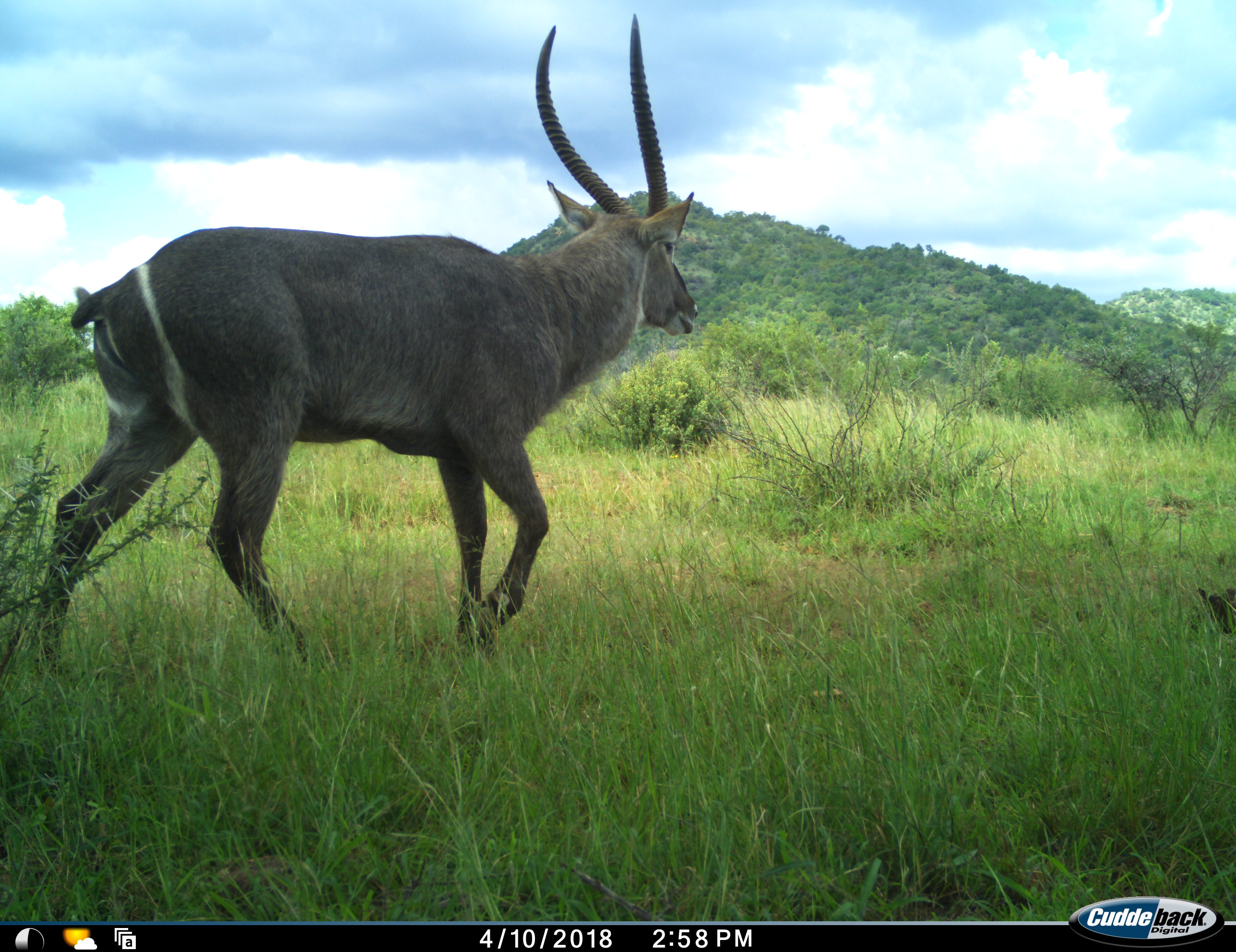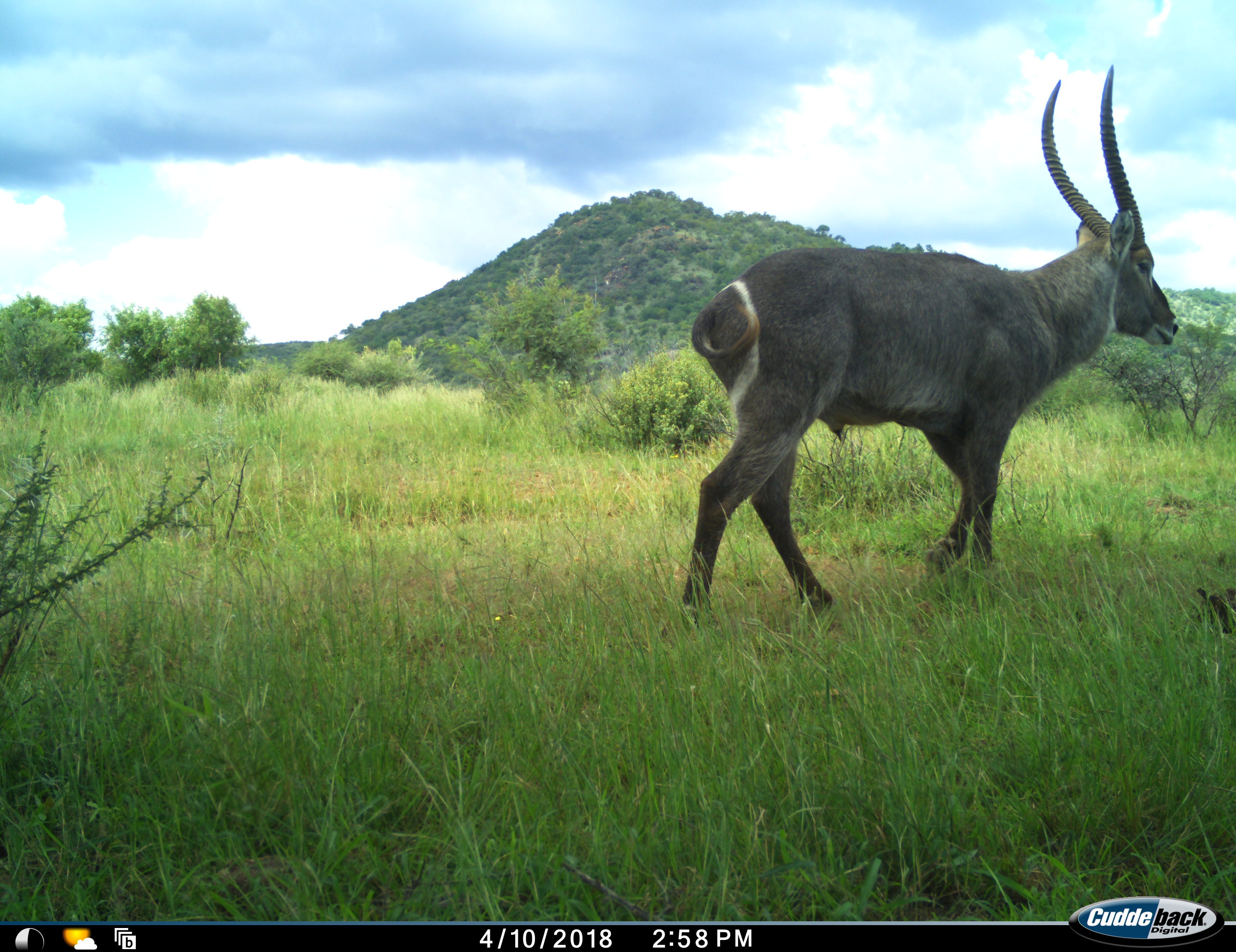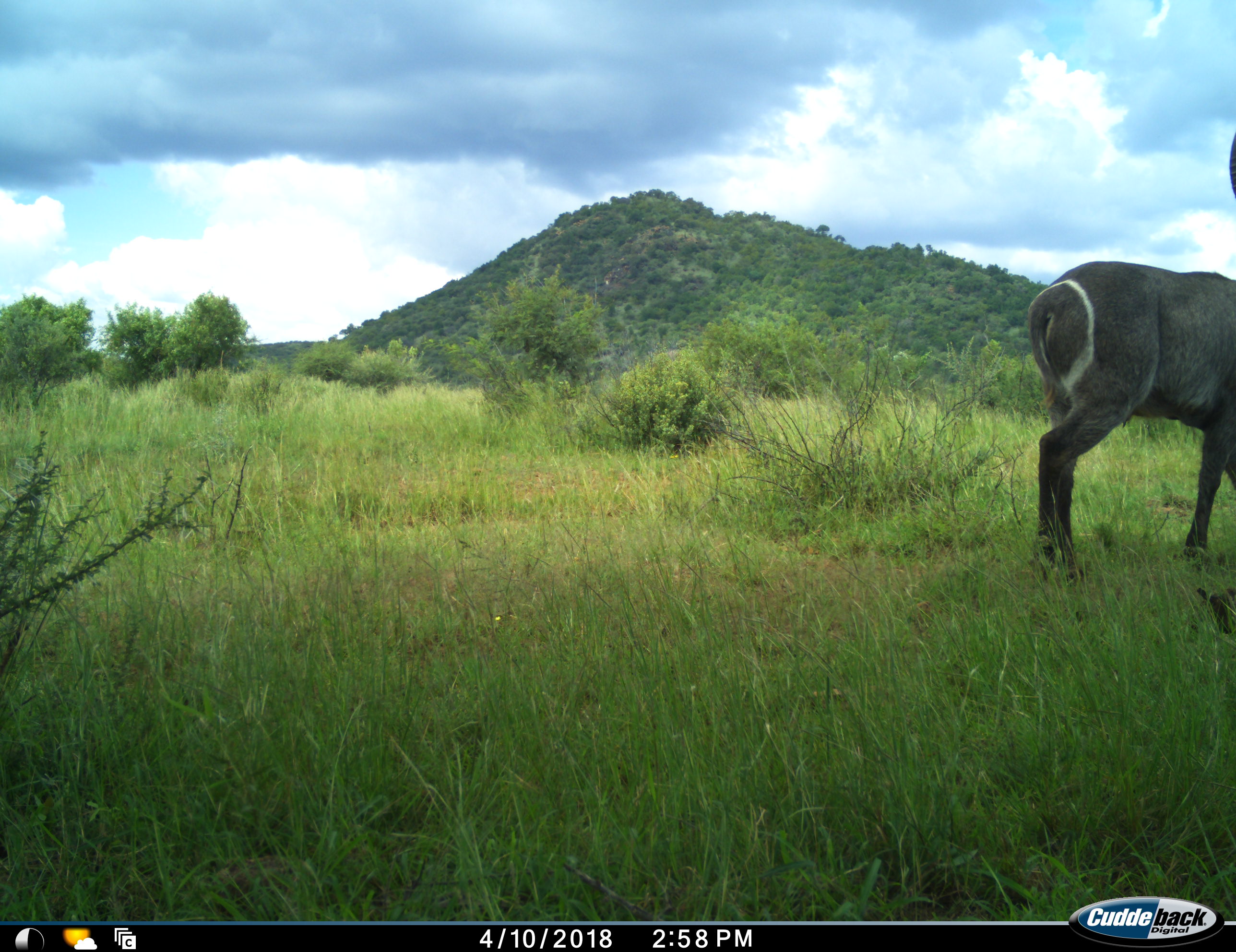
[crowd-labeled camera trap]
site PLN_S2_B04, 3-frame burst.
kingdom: Animalia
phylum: Chordata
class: Mammalia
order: Artiodactyla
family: Bovidae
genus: Kobus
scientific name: Kobus ellipsiprymnus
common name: waterbuck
Waterbuck (Kobus ellipsiprymnus), count 1. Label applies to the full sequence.